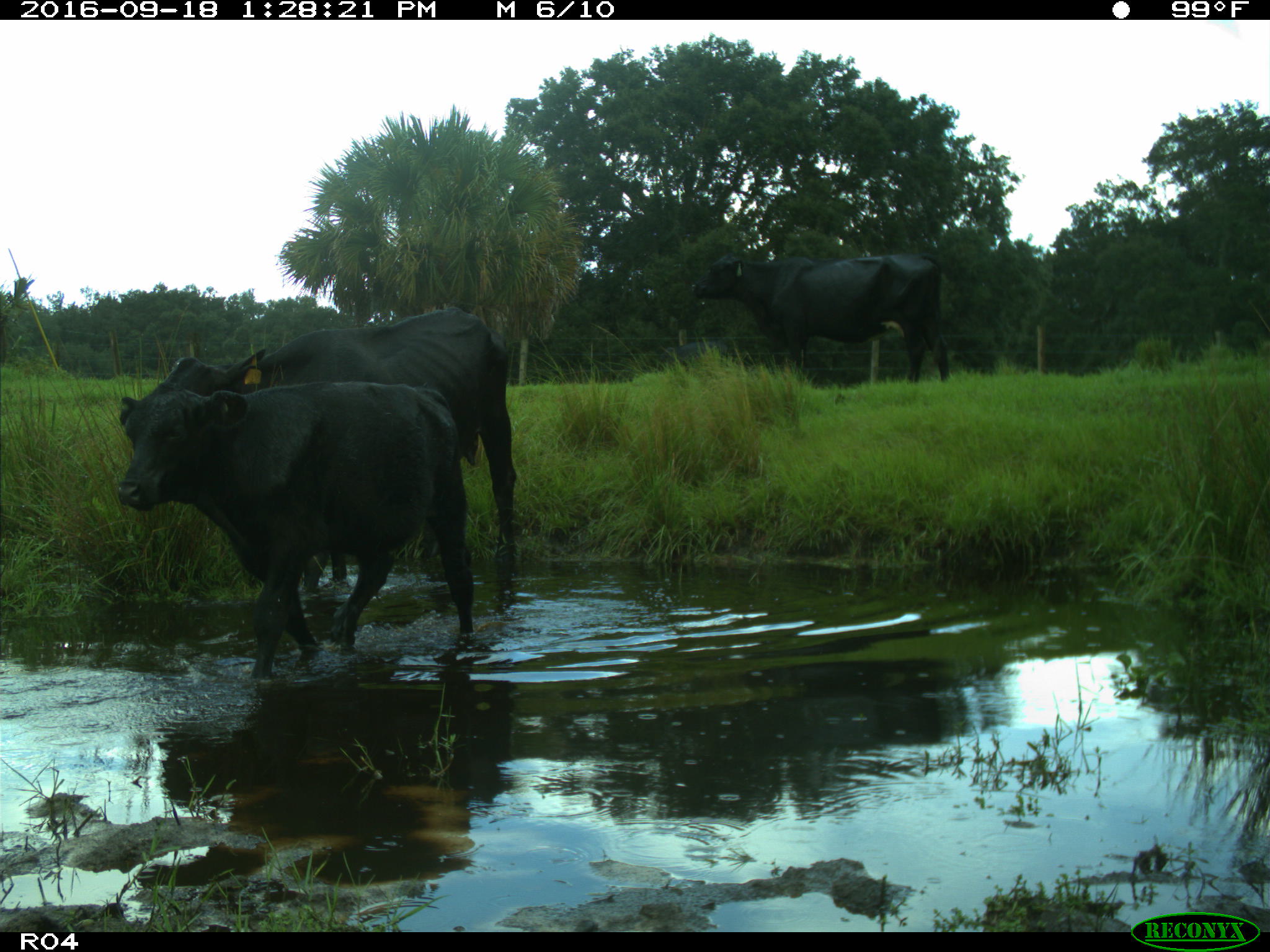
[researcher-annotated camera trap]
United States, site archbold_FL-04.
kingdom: Animalia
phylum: Chordata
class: Mammalia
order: Artiodactyla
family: Bovidae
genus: Bos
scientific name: Bos taurus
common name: domestic cow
Bos taurus (domestic cow).